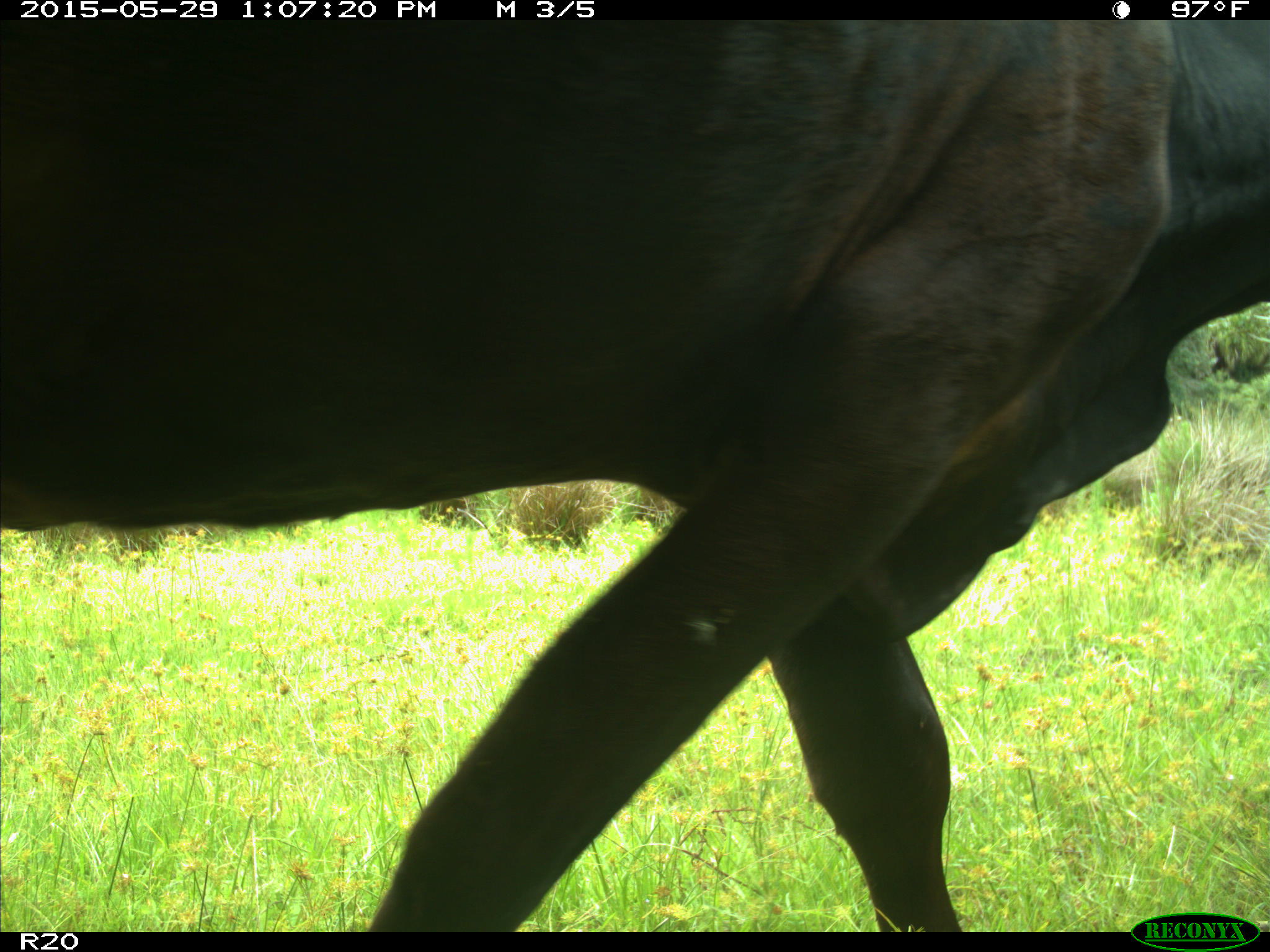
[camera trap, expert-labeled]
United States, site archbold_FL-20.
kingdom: Animalia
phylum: Chordata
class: Mammalia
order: Artiodactyla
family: Bovidae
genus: Bos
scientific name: Bos taurus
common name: domestic cow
Bos taurus (domestic cow).